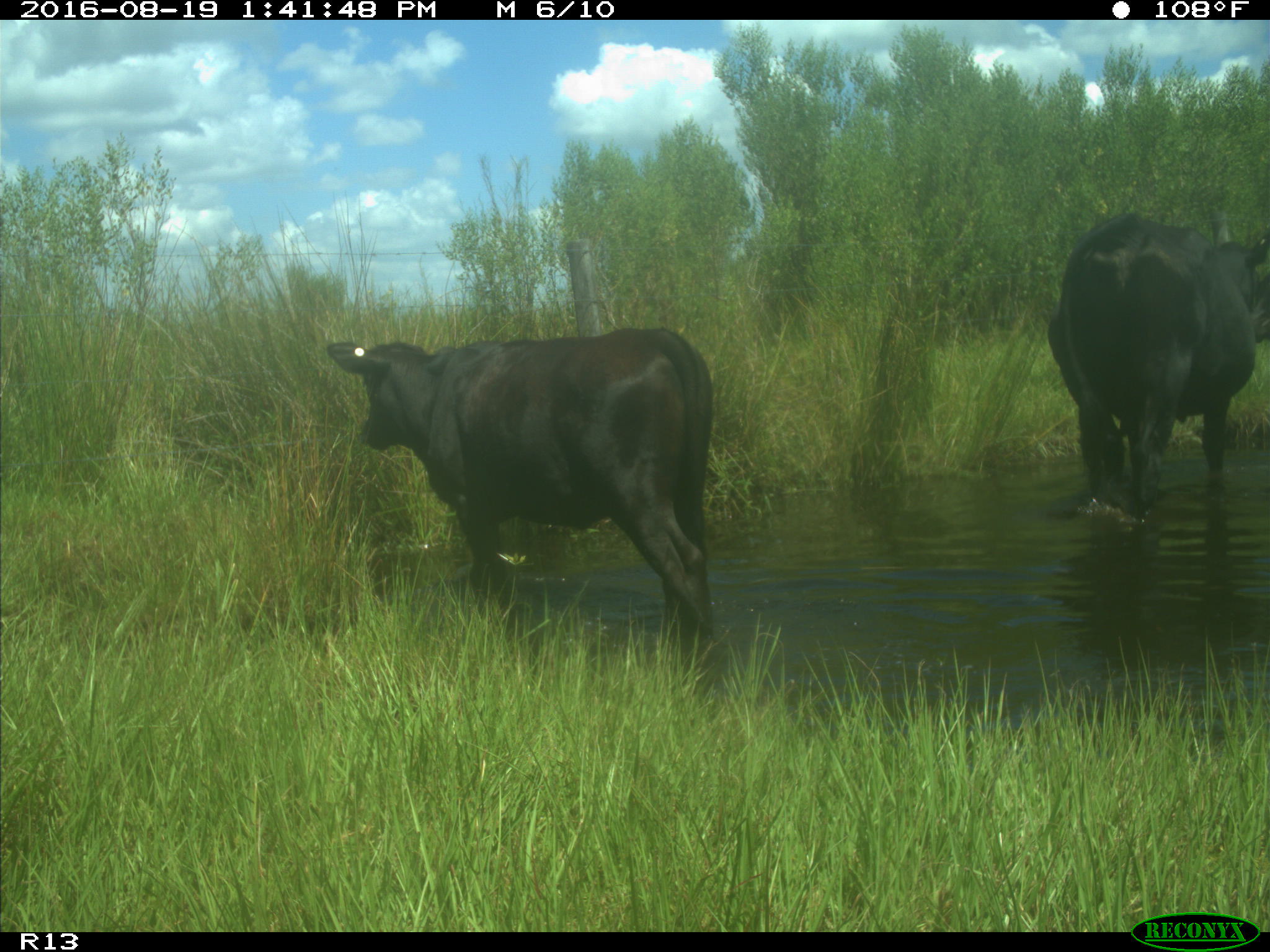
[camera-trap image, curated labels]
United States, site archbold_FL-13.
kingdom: Animalia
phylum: Chordata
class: Mammalia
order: Artiodactyla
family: Bovidae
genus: Bos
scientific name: Bos taurus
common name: domestic cow